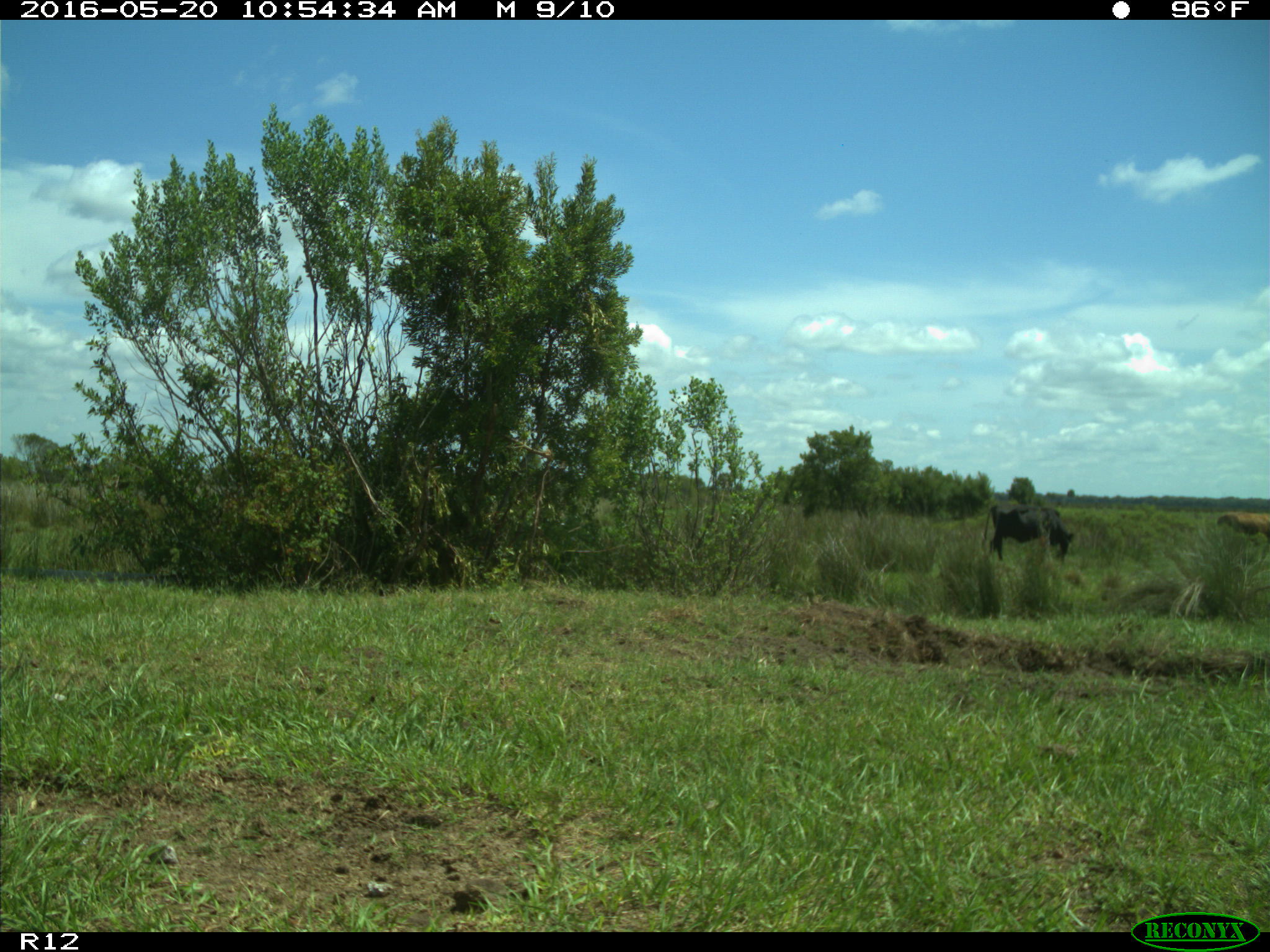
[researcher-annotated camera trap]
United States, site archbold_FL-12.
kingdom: Animalia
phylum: Chordata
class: Mammalia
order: Artiodactyla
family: Bovidae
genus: Bos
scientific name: Bos taurus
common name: domestic cow